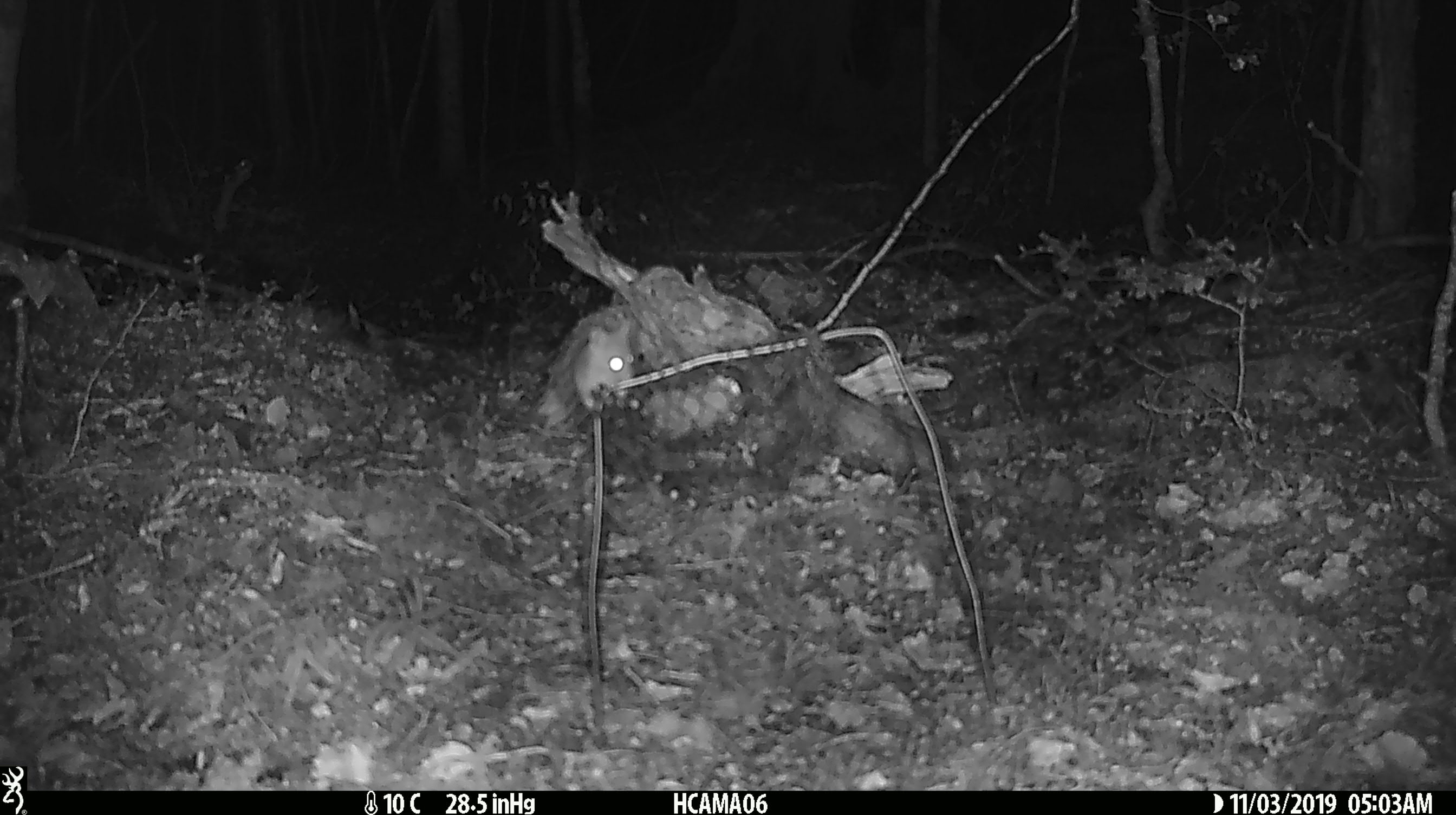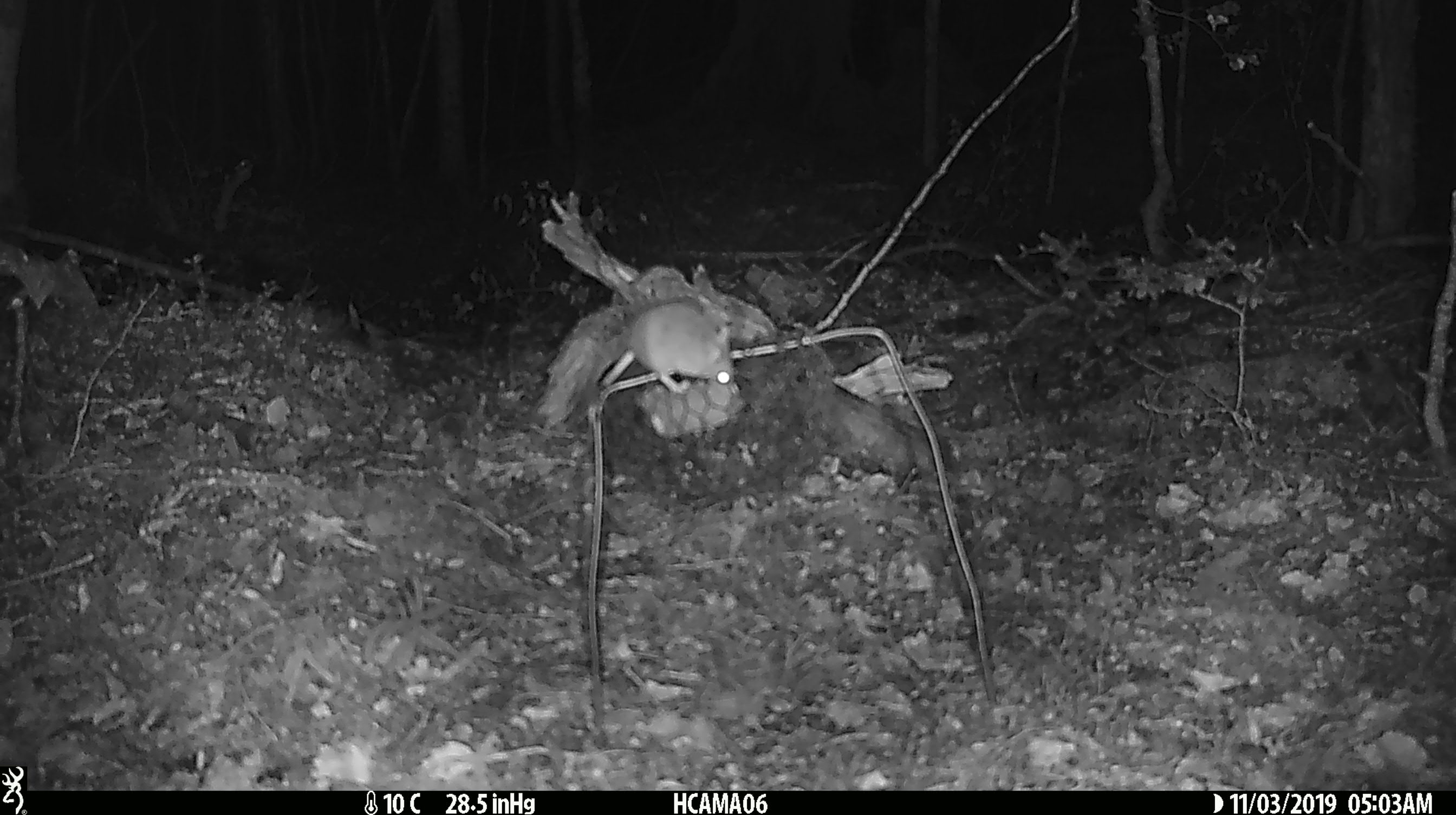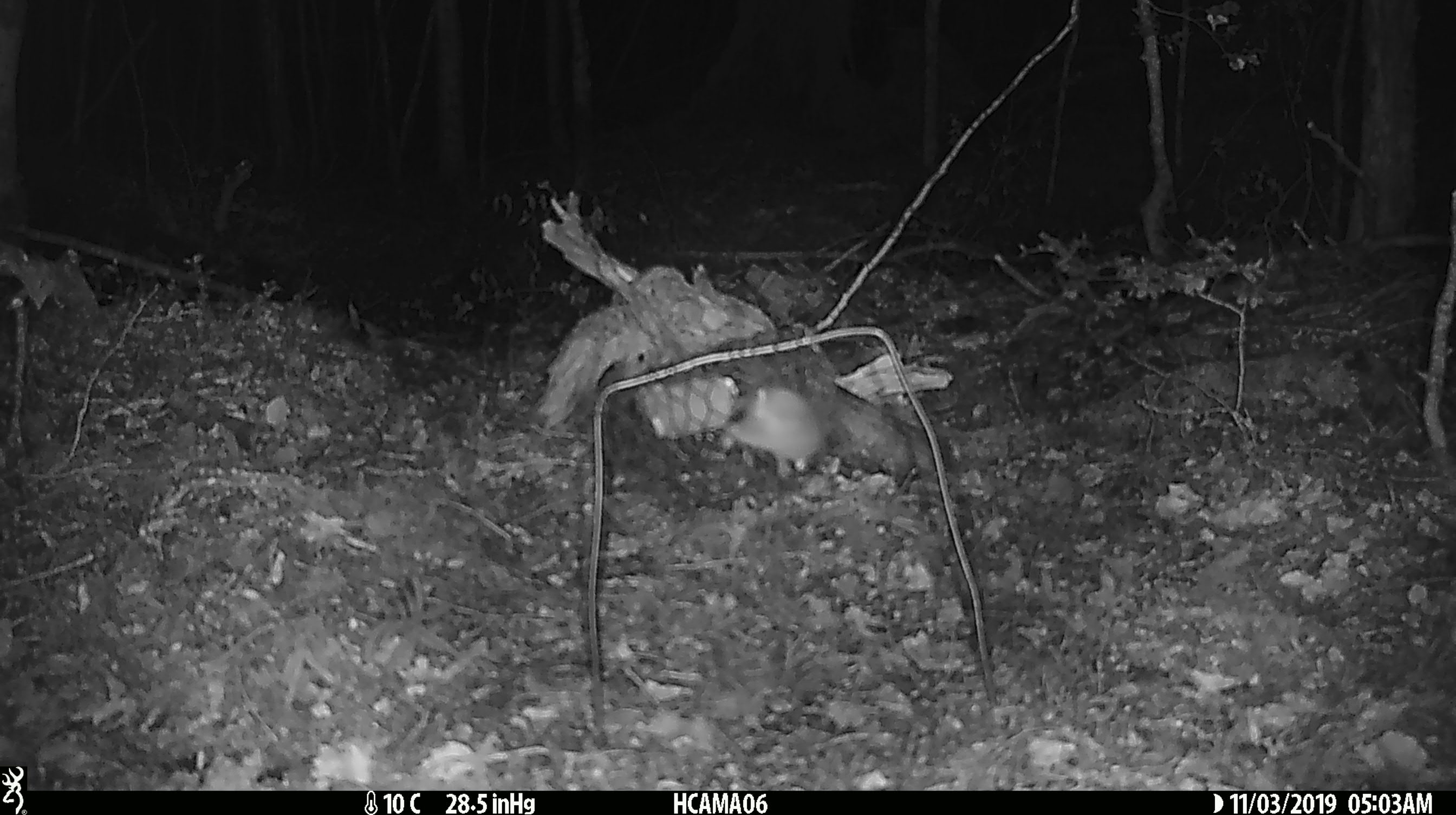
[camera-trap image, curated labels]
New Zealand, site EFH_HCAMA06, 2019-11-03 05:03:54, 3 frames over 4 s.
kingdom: Animalia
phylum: Chordata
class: Mammalia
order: Rodentia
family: Muridae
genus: Mus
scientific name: Mus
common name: mouse